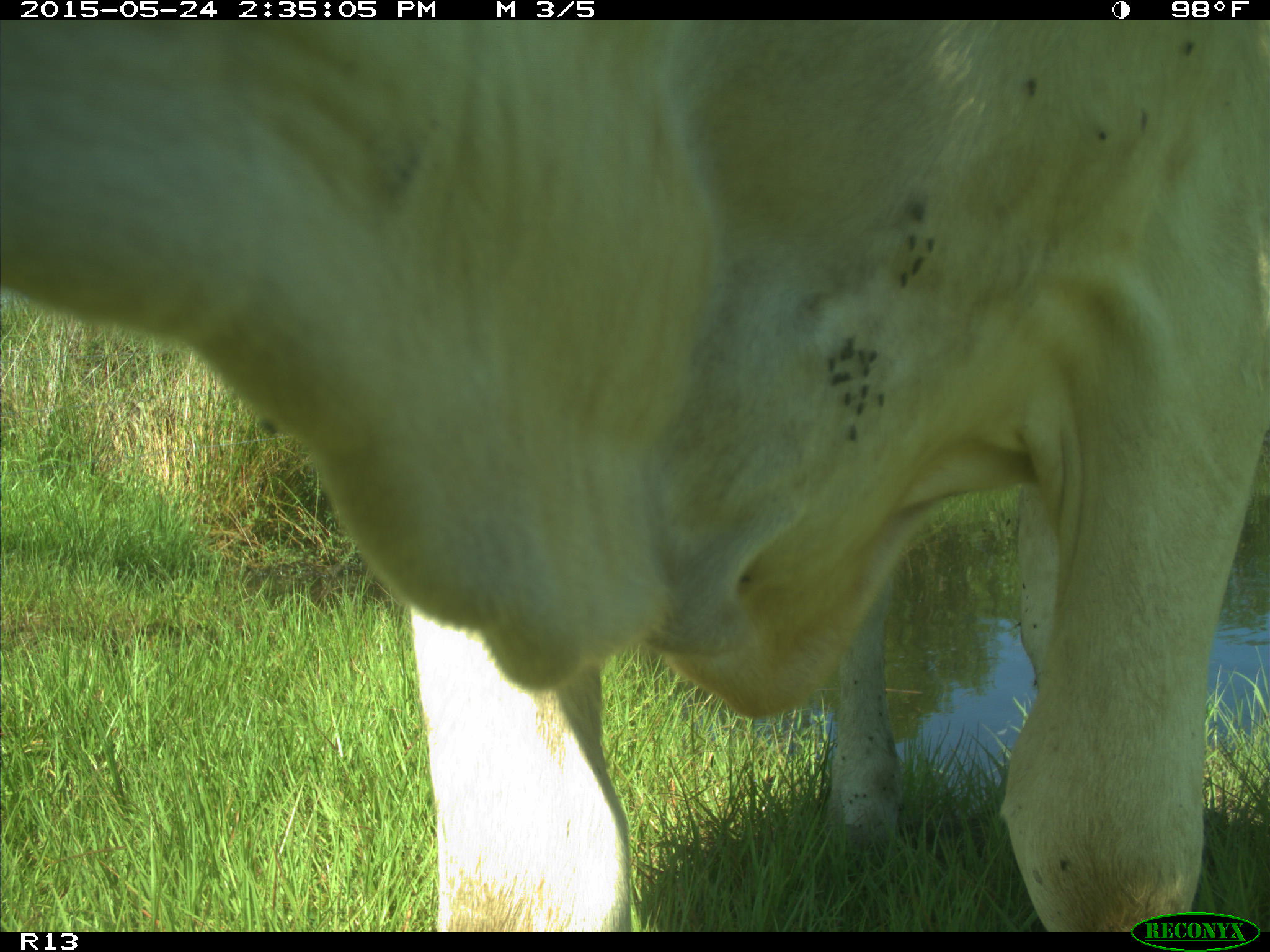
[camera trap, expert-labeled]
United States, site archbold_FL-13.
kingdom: Animalia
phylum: Chordata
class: Mammalia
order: Artiodactyla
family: Bovidae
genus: Bos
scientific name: Bos taurus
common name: domestic cow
Bos taurus (domestic cow).